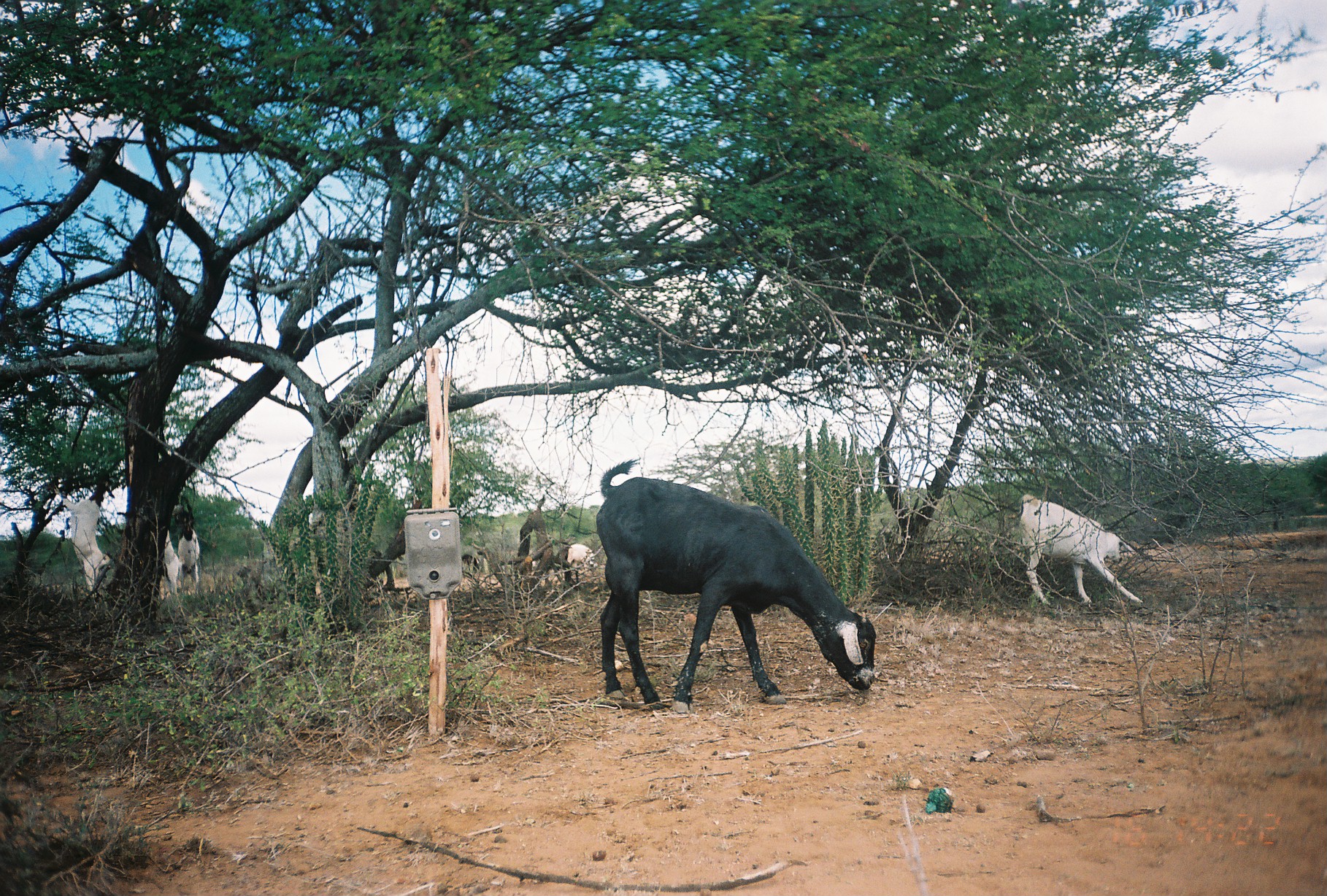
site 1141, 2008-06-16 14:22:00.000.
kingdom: Animalia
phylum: Chordata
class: Mammalia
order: Artiodactyla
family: Bovidae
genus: Capra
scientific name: Capra aegagrus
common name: wild goat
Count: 7.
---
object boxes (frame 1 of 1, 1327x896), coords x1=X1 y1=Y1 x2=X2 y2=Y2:
capra aegagrus: x1=595 y1=457 x2=878 y2=714; x1=1018 y1=494 x2=1142 y2=606; x1=48 y1=468 x2=115 y2=610; x1=173 y1=498 x2=202 y2=598; x1=163 y1=529 x2=182 y2=599; x1=566 y1=543 x2=598 y2=575